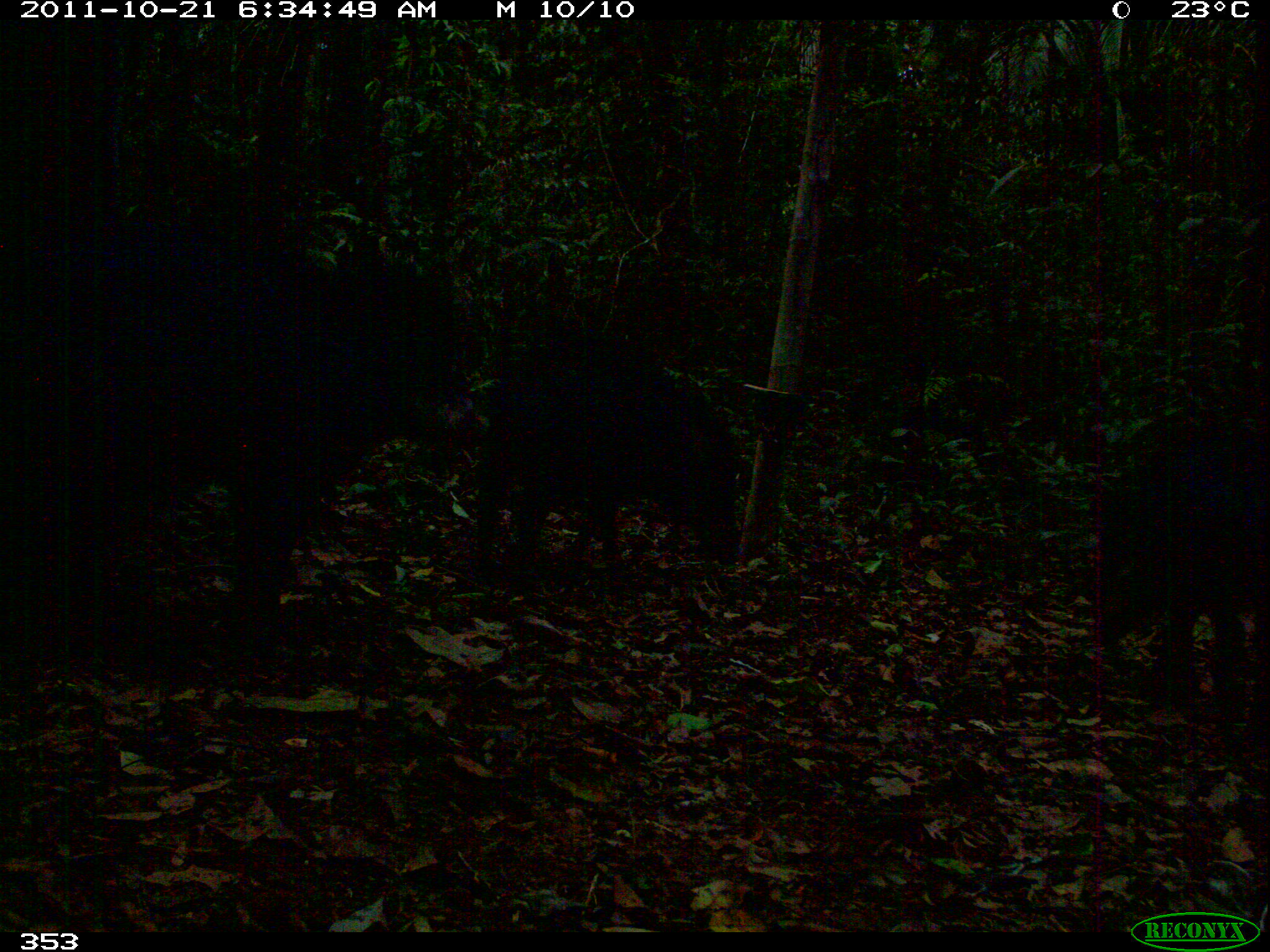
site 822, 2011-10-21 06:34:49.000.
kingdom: Animalia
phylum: Chordata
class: Mammalia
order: Artiodactyla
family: Tayassuidae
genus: Tayassu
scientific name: Tayassu pecari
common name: white-lipped peccary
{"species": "Tayassu pecari (white-lipped peccary)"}